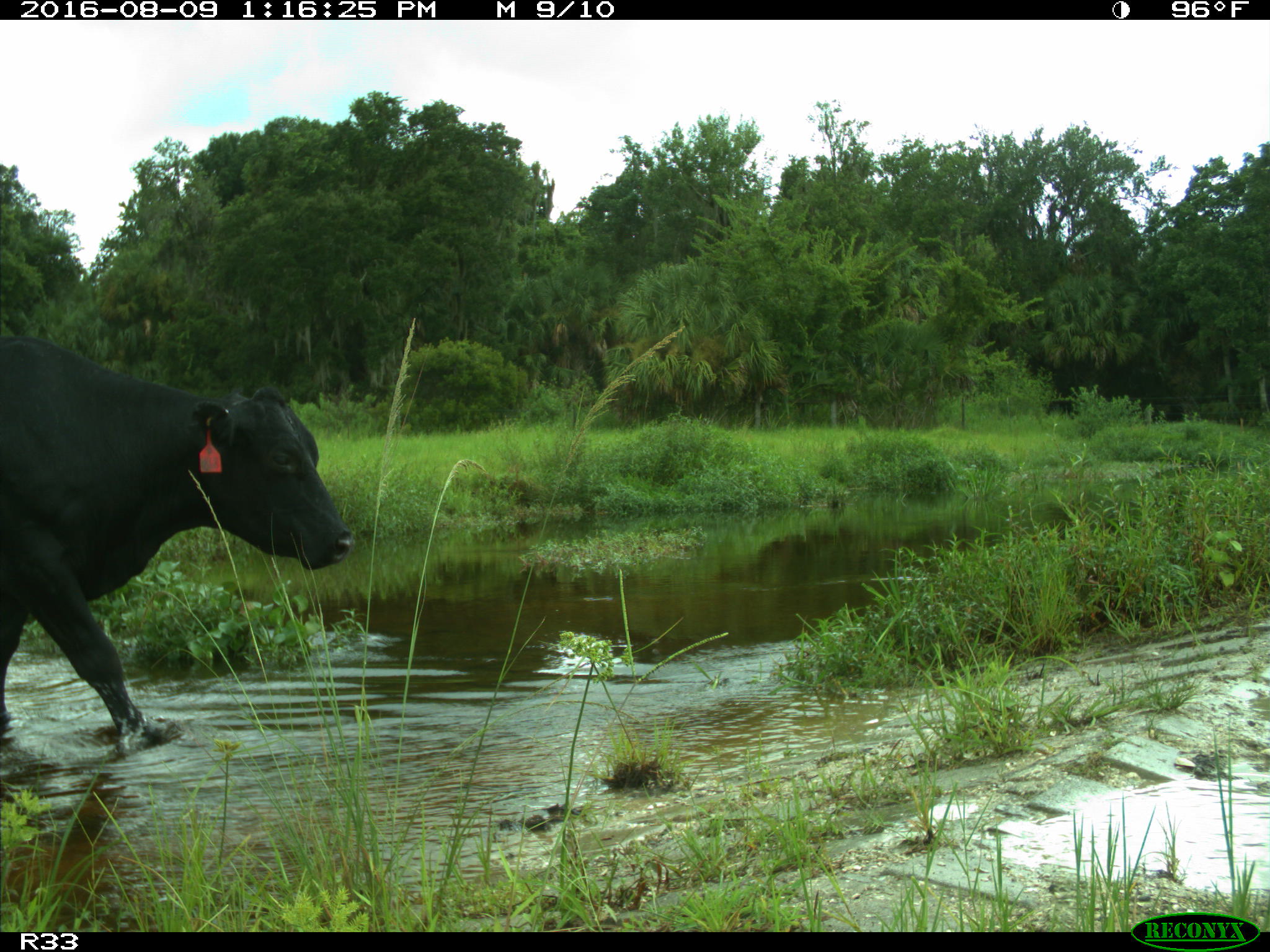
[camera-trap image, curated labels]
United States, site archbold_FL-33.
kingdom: Animalia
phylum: Chordata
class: Mammalia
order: Artiodactyla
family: Bovidae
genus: Bos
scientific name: Bos taurus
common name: domestic cow